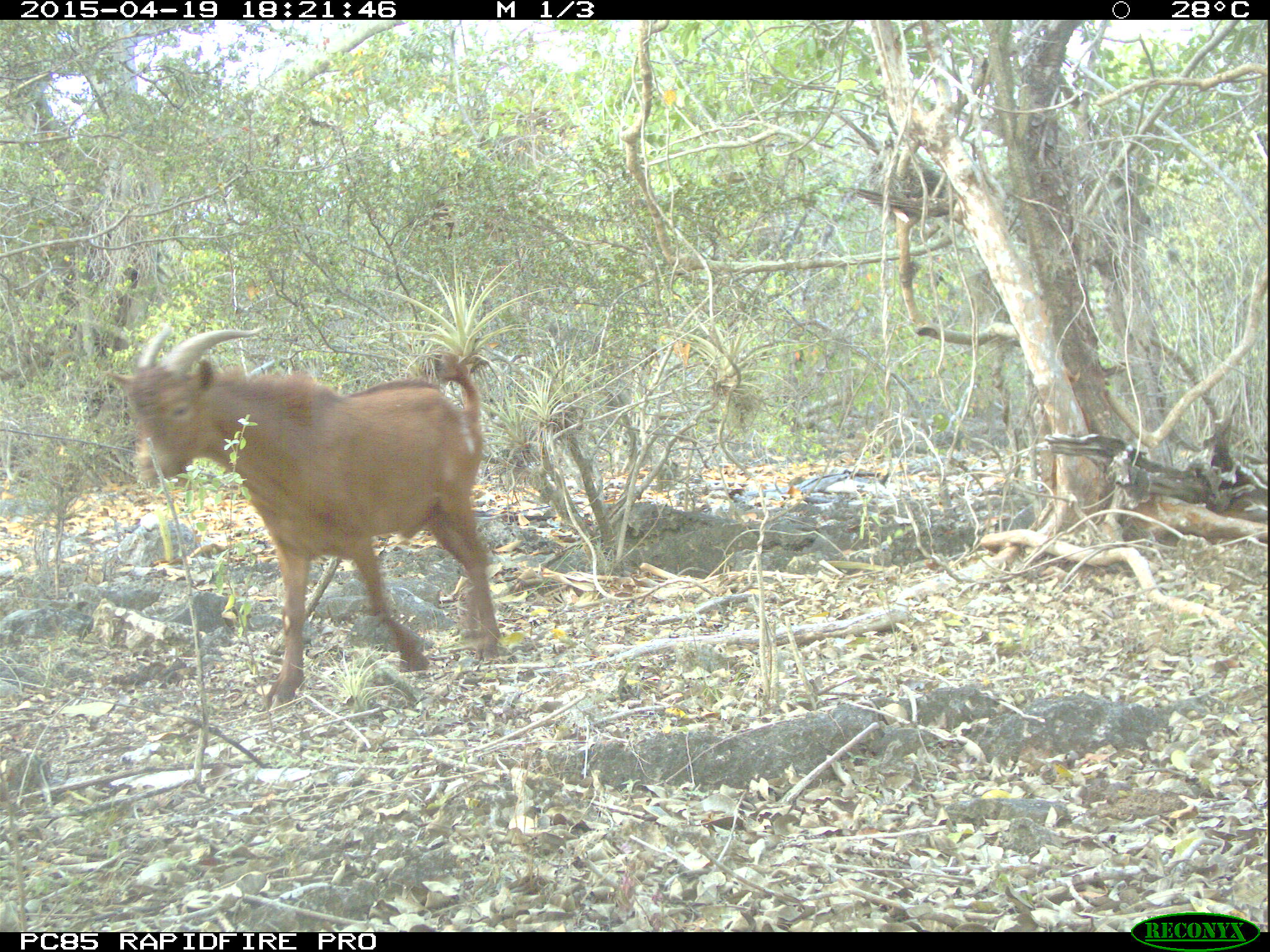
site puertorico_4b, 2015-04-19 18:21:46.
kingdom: Animalia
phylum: Chordata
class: Mammalia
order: Artiodactyla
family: Bovidae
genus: Capra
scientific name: Capra hircus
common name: goat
Goat (Capra hircus).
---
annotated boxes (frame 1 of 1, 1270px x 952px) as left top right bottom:
goat: 100 323 499 710